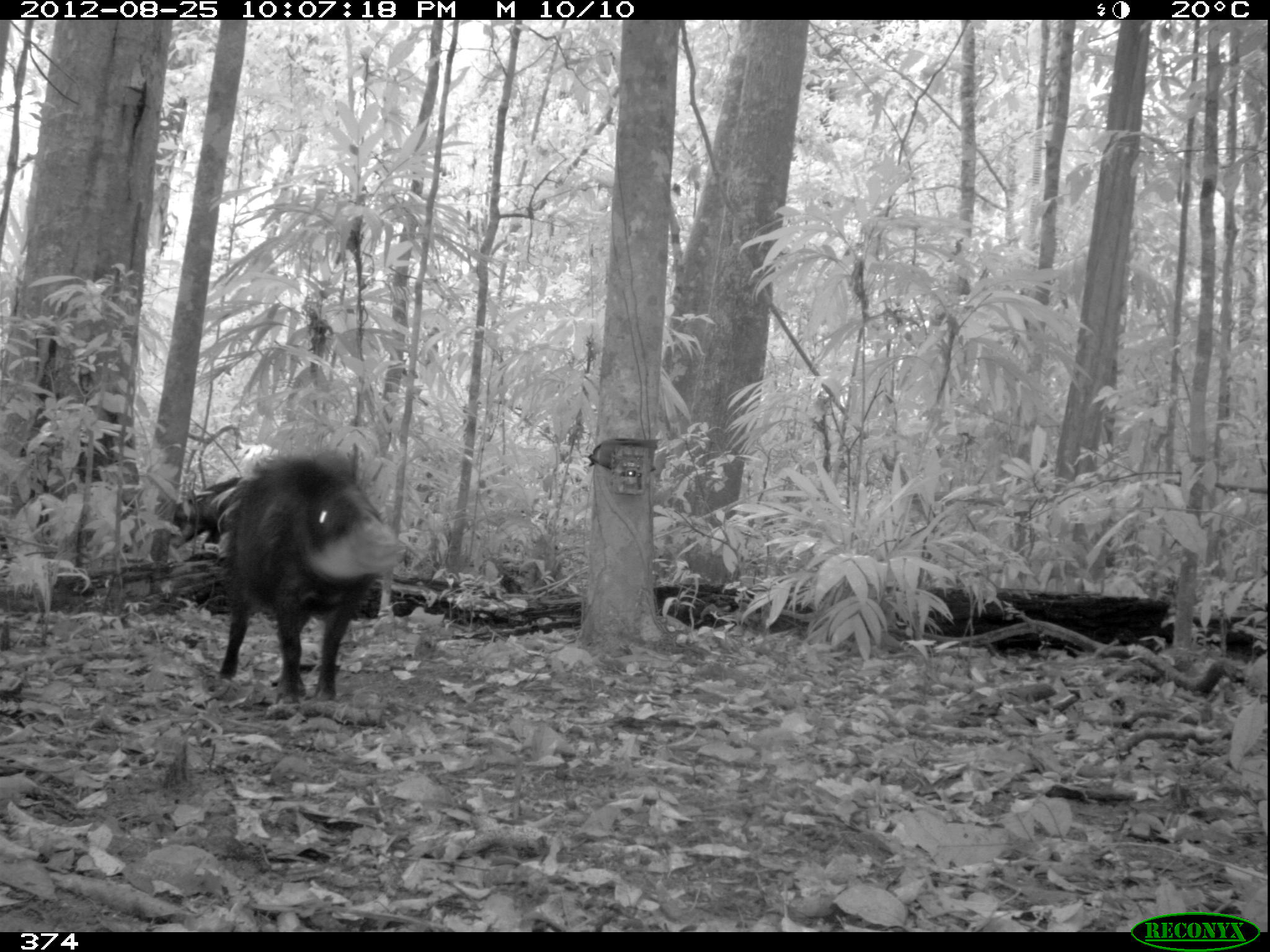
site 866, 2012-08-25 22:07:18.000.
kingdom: Animalia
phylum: Chordata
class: Mammalia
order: Artiodactyla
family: Tayassuidae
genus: Tayassu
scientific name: Tayassu pecari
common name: white-lipped peccary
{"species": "Tayassu pecari (white-lipped peccary)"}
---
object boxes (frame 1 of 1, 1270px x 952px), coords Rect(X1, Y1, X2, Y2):
tayassu pecari: Rect(207, 442, 408, 703); Rect(171, 476, 240, 548)